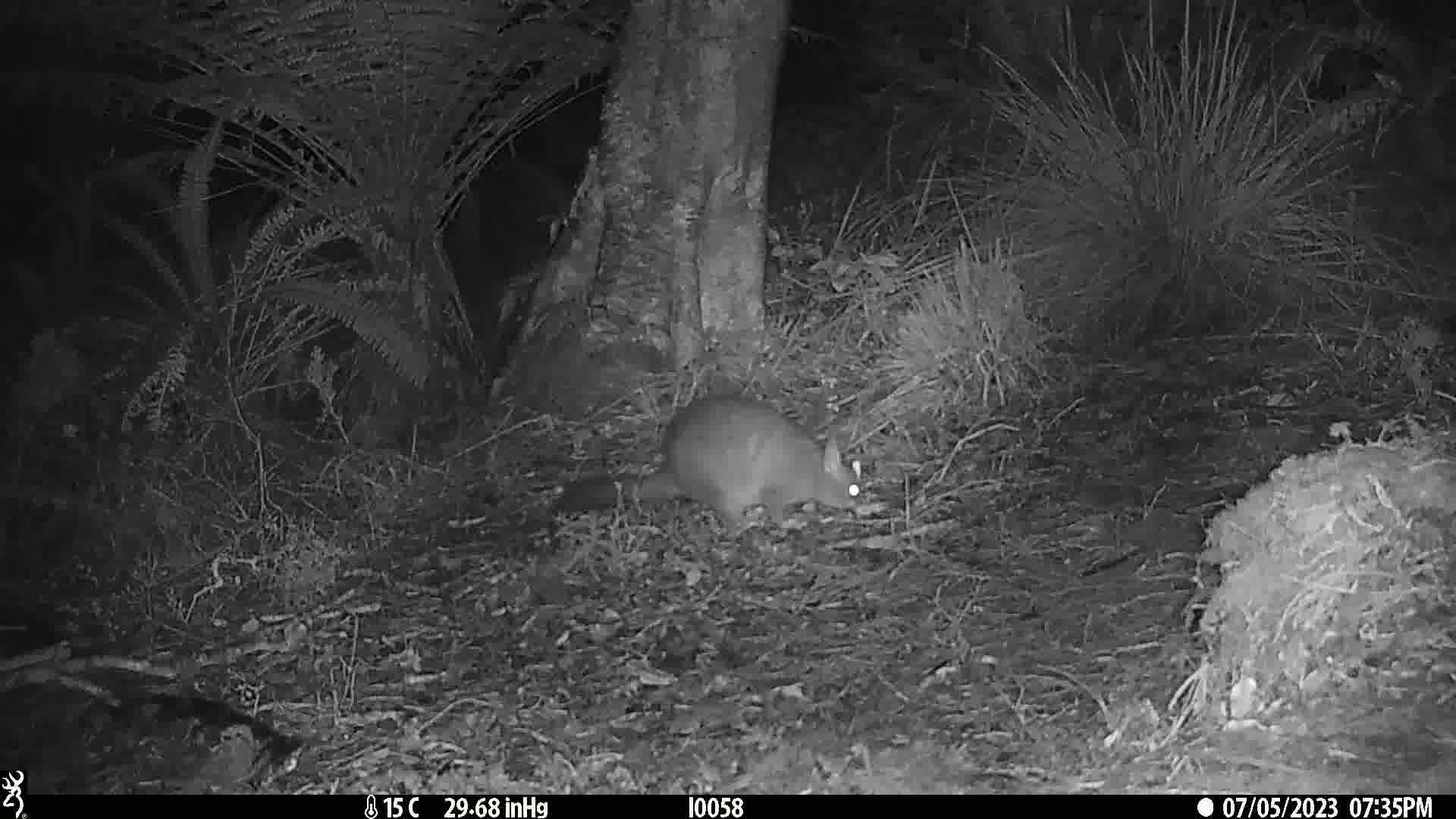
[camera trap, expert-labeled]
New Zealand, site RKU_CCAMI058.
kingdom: Animalia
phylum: Chordata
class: Mammalia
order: Diprotodontia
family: Phalangeridae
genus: Trichosurus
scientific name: Trichosurus vulpecula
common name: common brushtail possum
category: possum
Possum (common brushtail possum) (Trichosurus vulpecula).